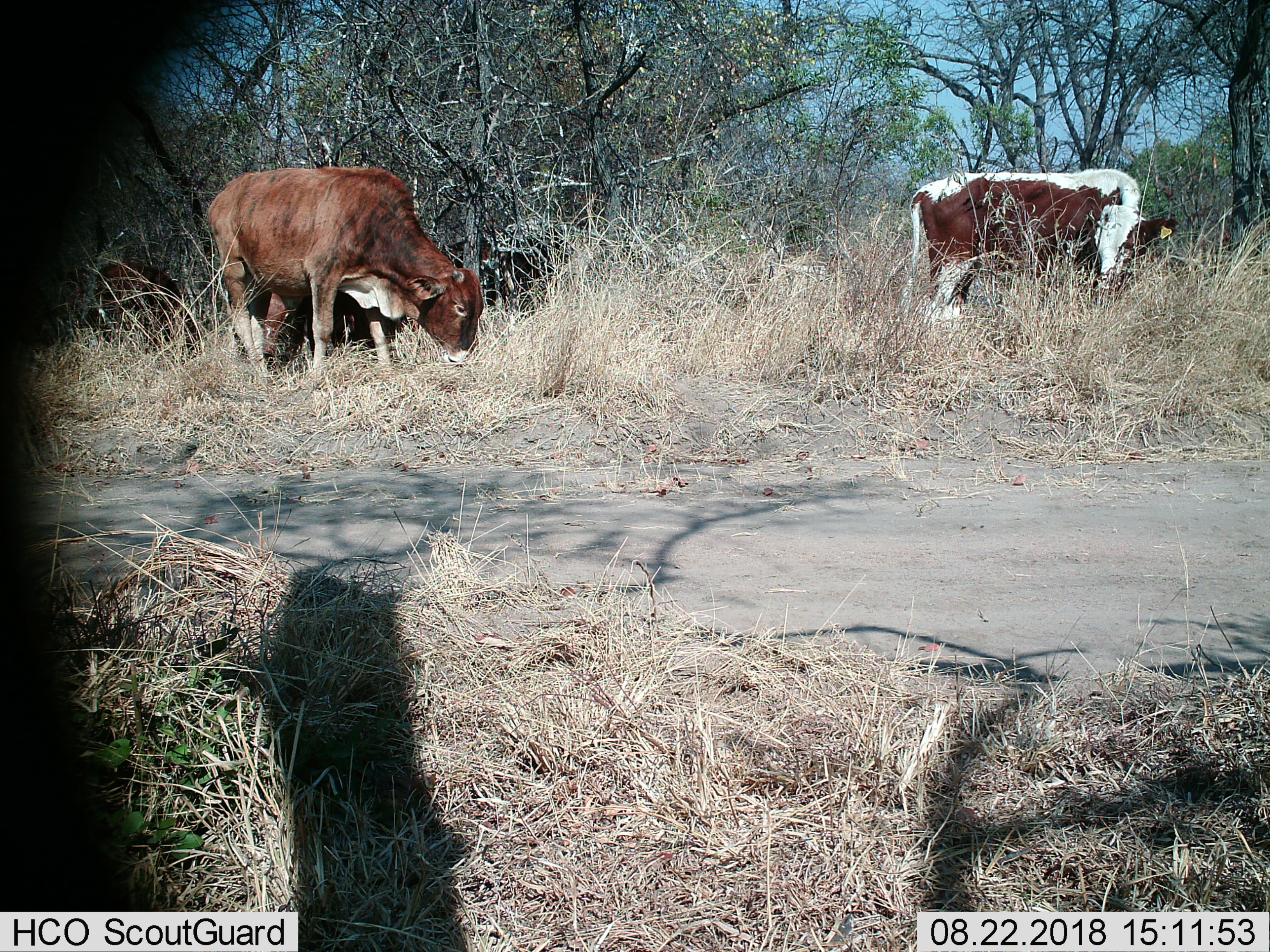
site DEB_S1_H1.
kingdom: Animalia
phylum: Chordata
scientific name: Vertebrata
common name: domestic animal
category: domesticanimal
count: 3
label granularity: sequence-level